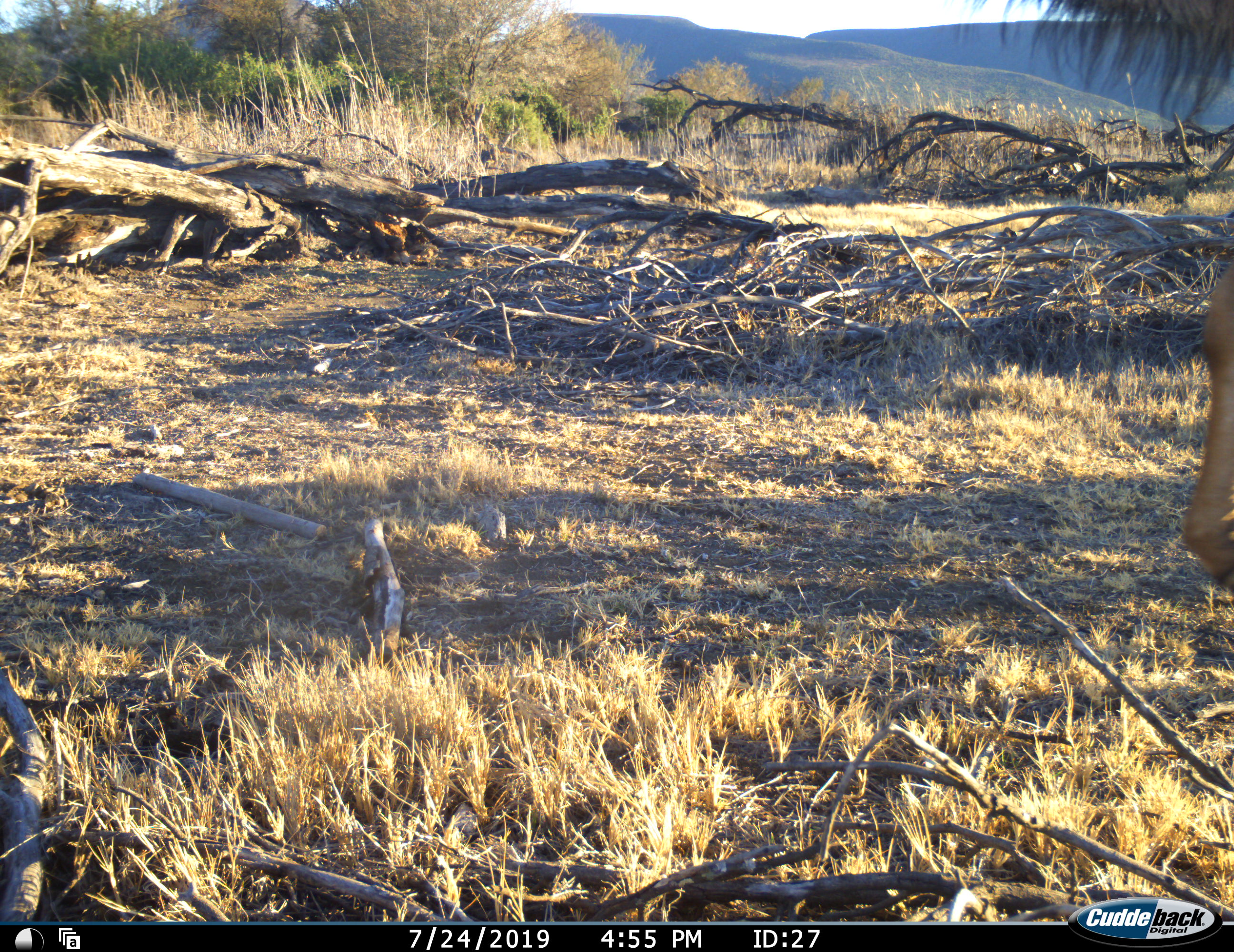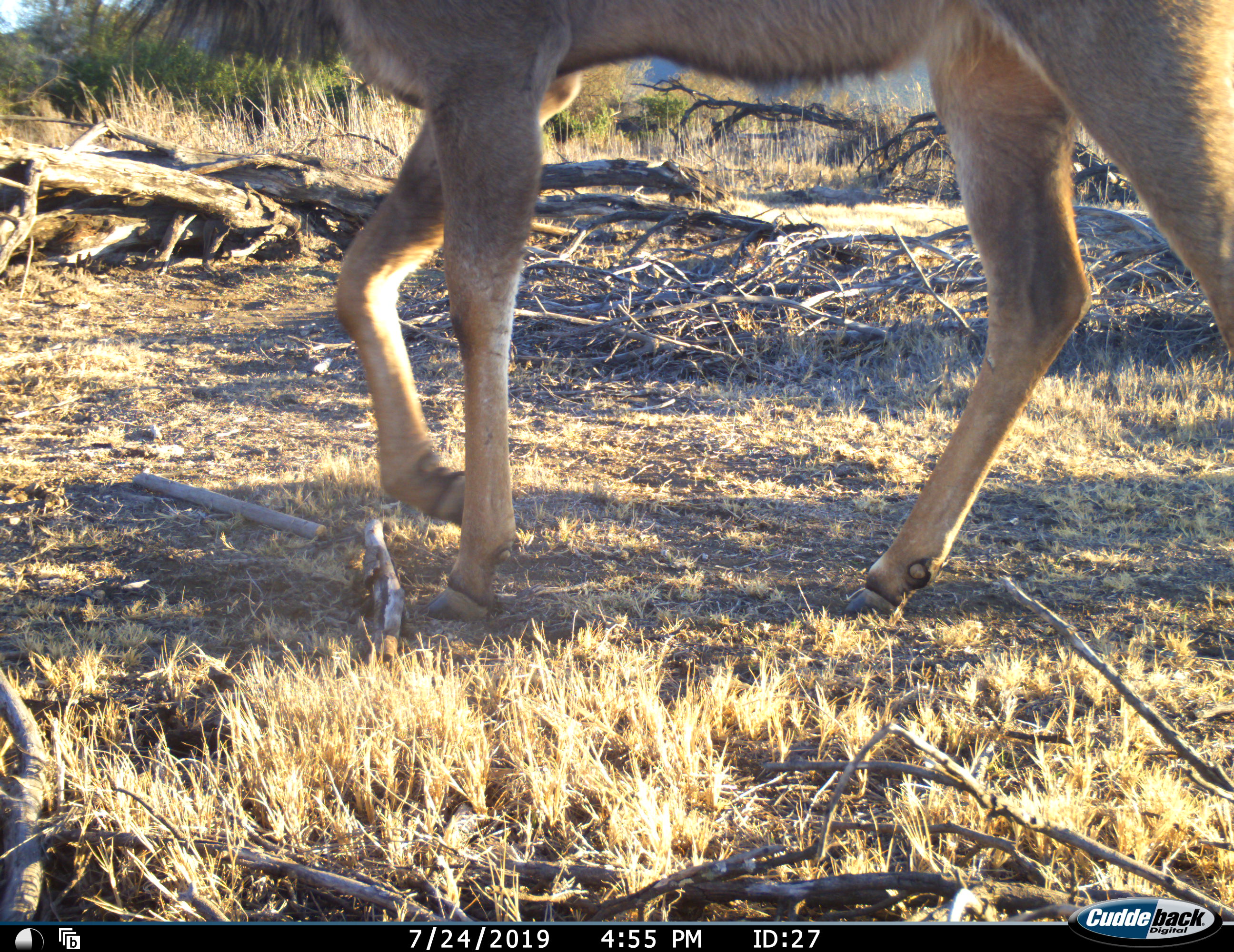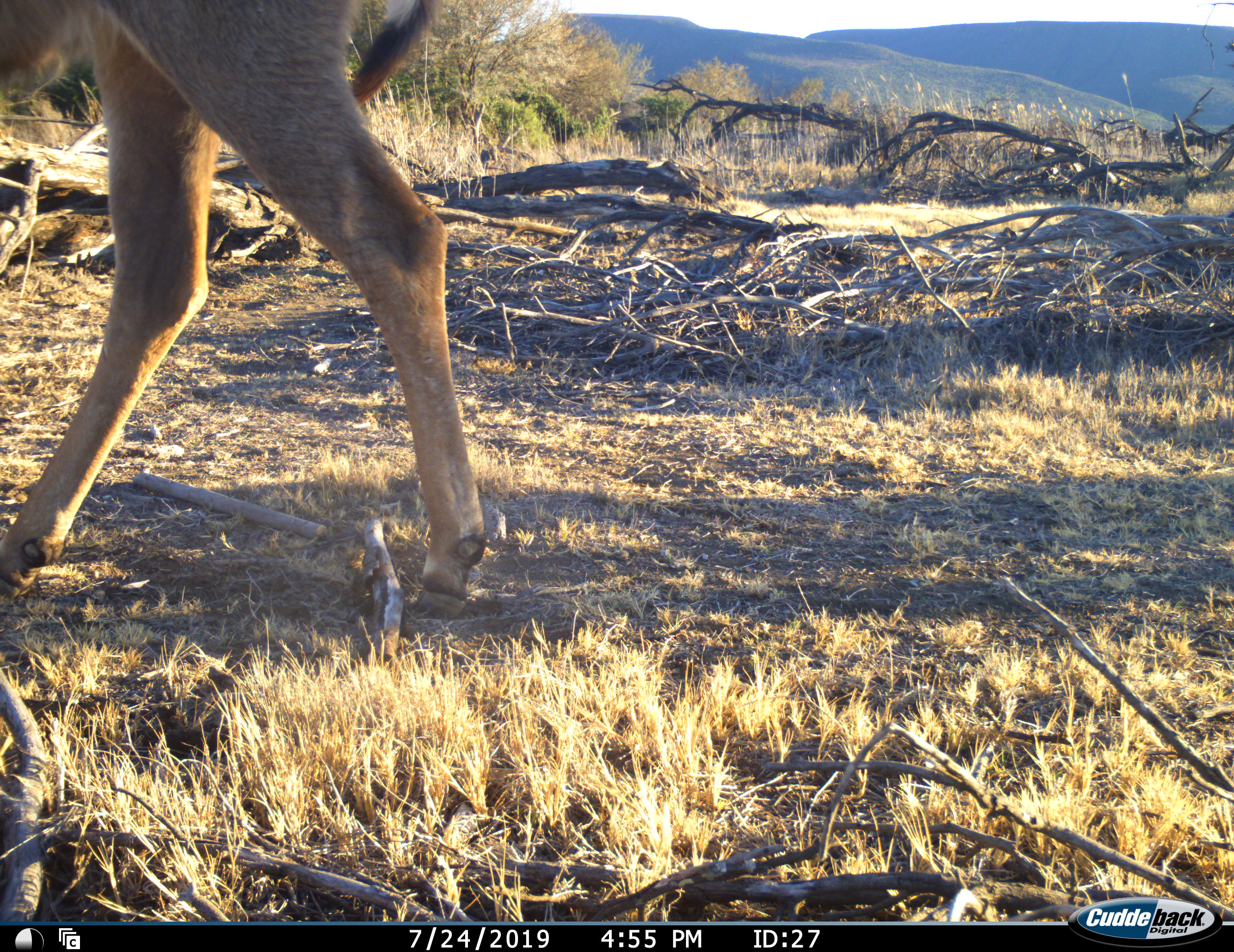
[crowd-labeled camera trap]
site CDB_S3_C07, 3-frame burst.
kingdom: Animalia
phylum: Chordata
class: Mammalia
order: Artiodactyla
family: Bovidae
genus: Tragelaphus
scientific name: Tragelaphus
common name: kudu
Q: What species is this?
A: Kudu (Tragelaphus).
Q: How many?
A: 1.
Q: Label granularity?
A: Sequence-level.